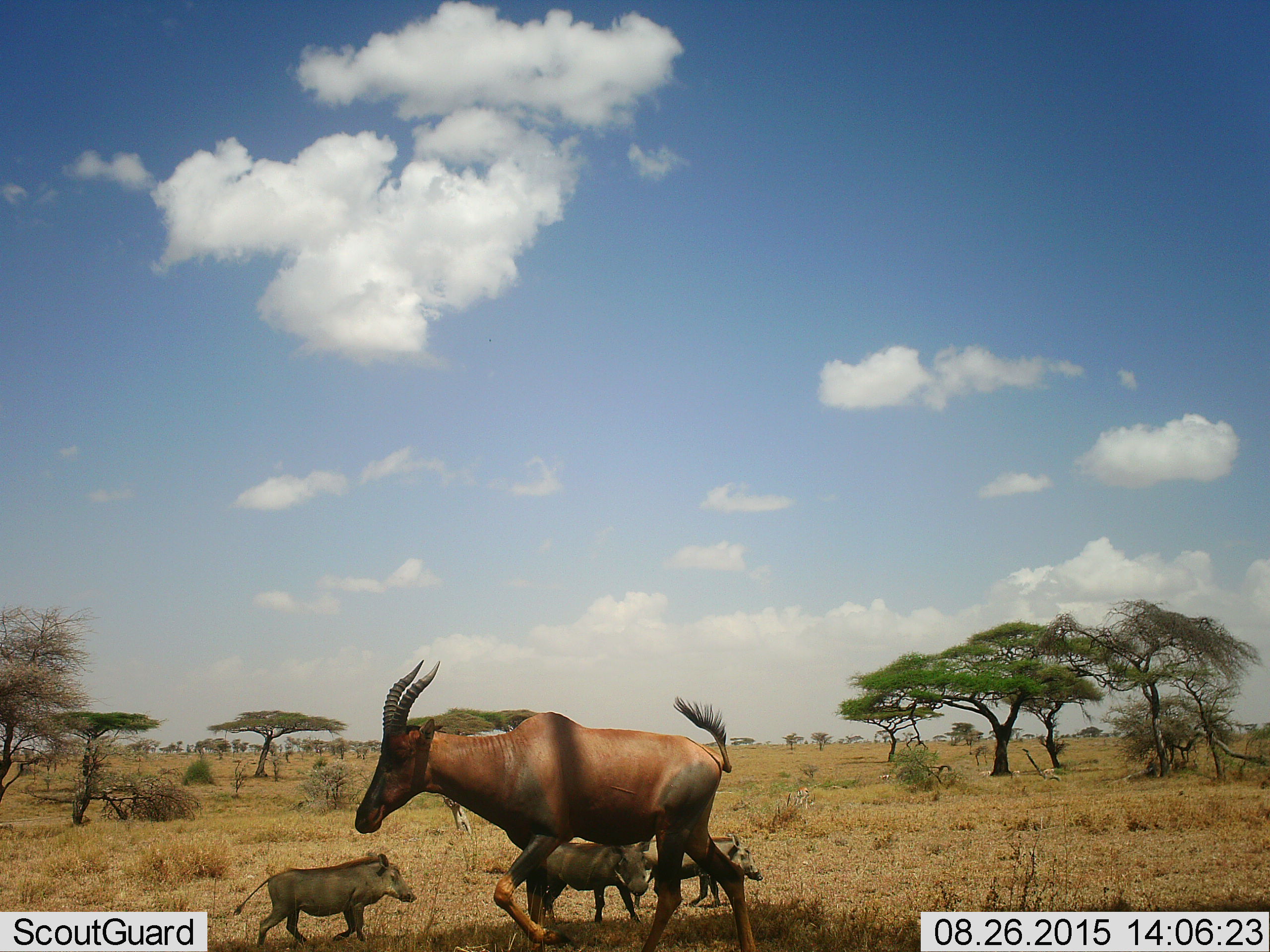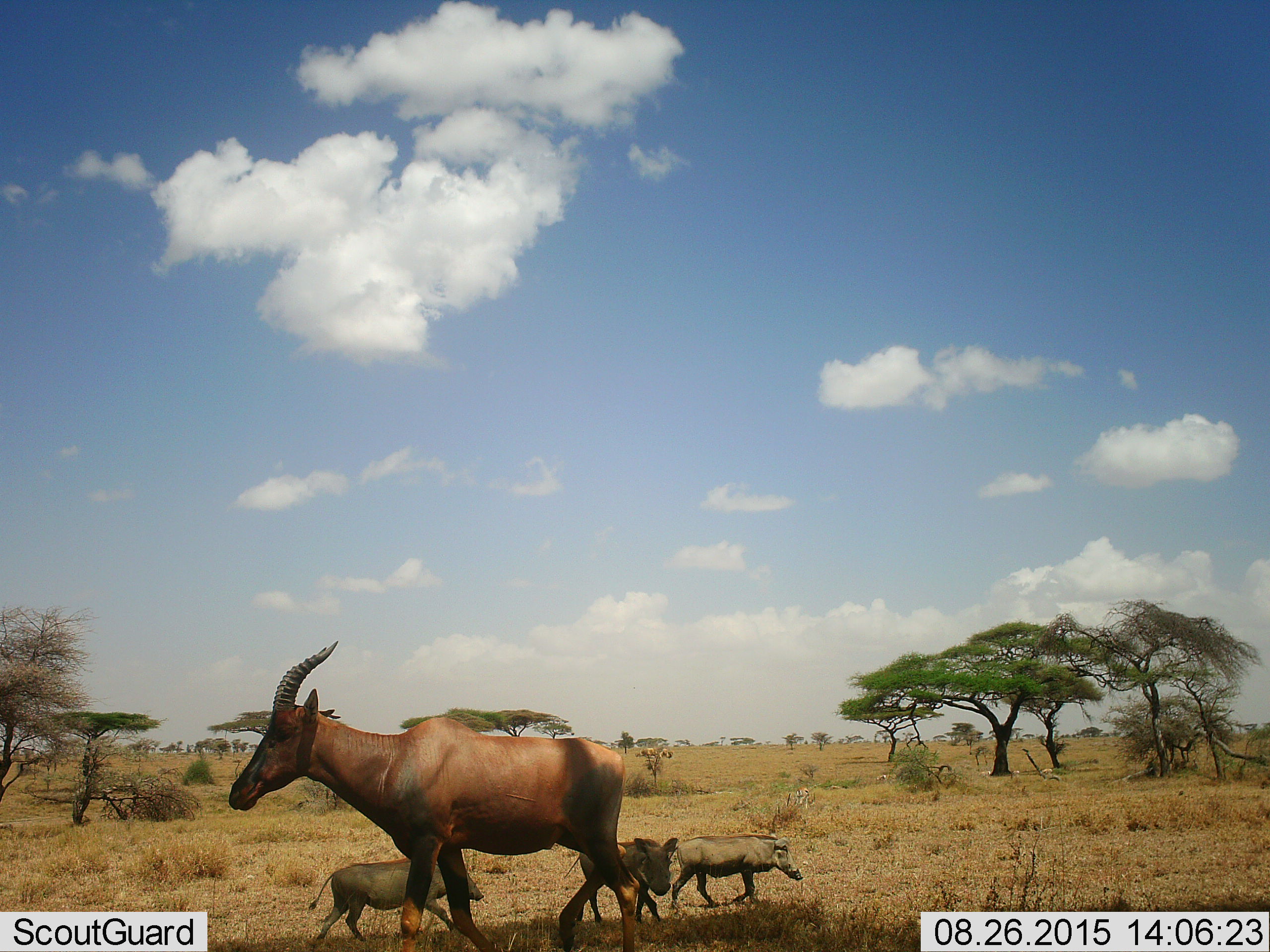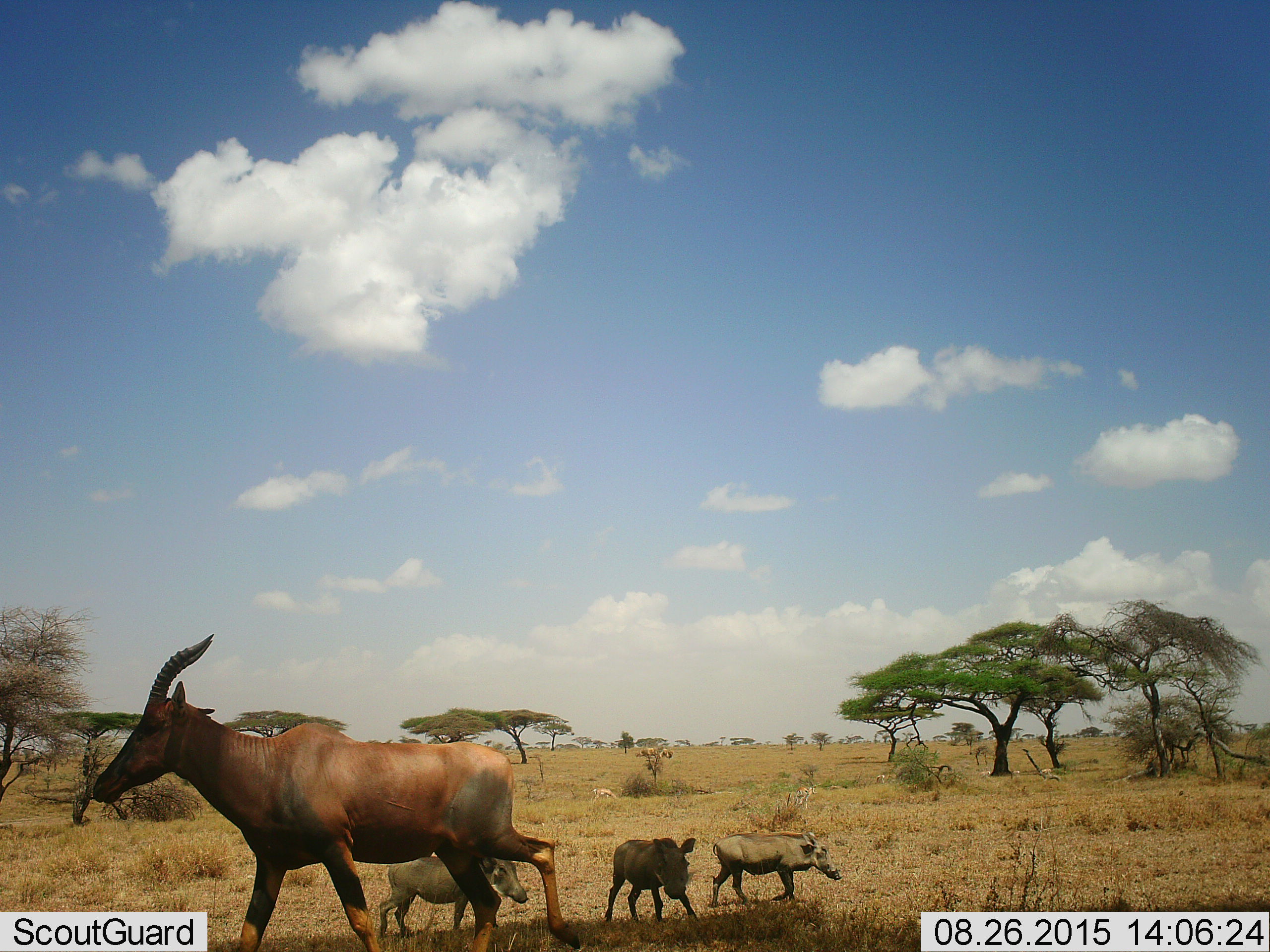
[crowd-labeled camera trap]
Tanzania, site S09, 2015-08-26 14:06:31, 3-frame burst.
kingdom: Animalia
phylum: Chordata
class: Mammalia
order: Artiodactyla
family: Bovidae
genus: Eudorcas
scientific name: Eudorcas thomsonii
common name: thomson's gazelle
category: gazellethomsons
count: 6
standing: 20%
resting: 0%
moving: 20%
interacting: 0%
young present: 0%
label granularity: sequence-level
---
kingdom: Animalia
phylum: Chordata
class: Mammalia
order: Artiodactyla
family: Bovidae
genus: Damaliscus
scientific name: Damaliscus lunatus jimela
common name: topi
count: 1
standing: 0%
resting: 0%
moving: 100%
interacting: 14%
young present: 0%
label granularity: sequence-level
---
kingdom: Animalia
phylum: Chordata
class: Mammalia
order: Artiodactyla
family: Suidae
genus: Phacochoerus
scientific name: Phacochoerus africanus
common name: warthog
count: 3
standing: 22%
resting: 0%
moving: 100%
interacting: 11%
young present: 22%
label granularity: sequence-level